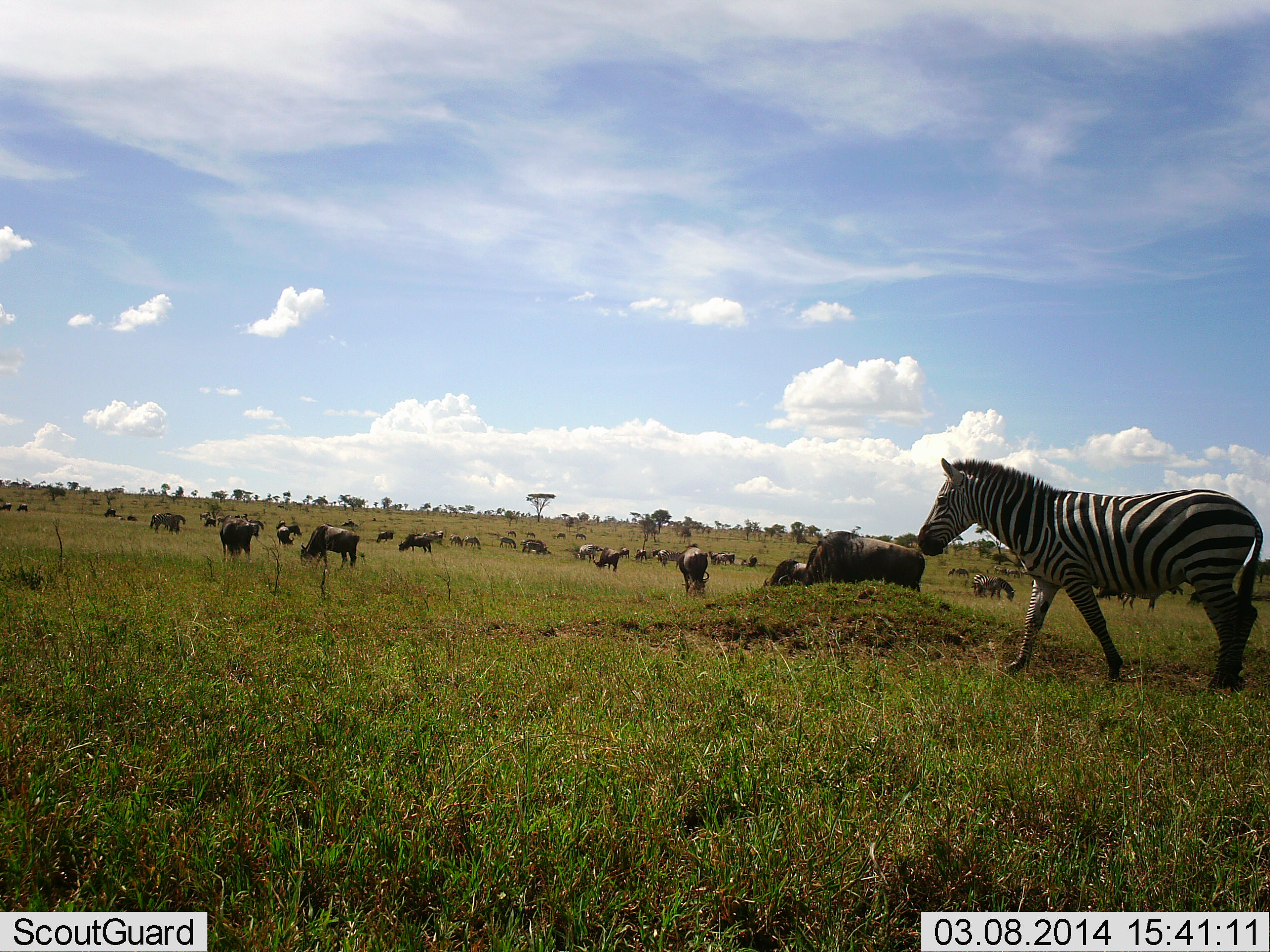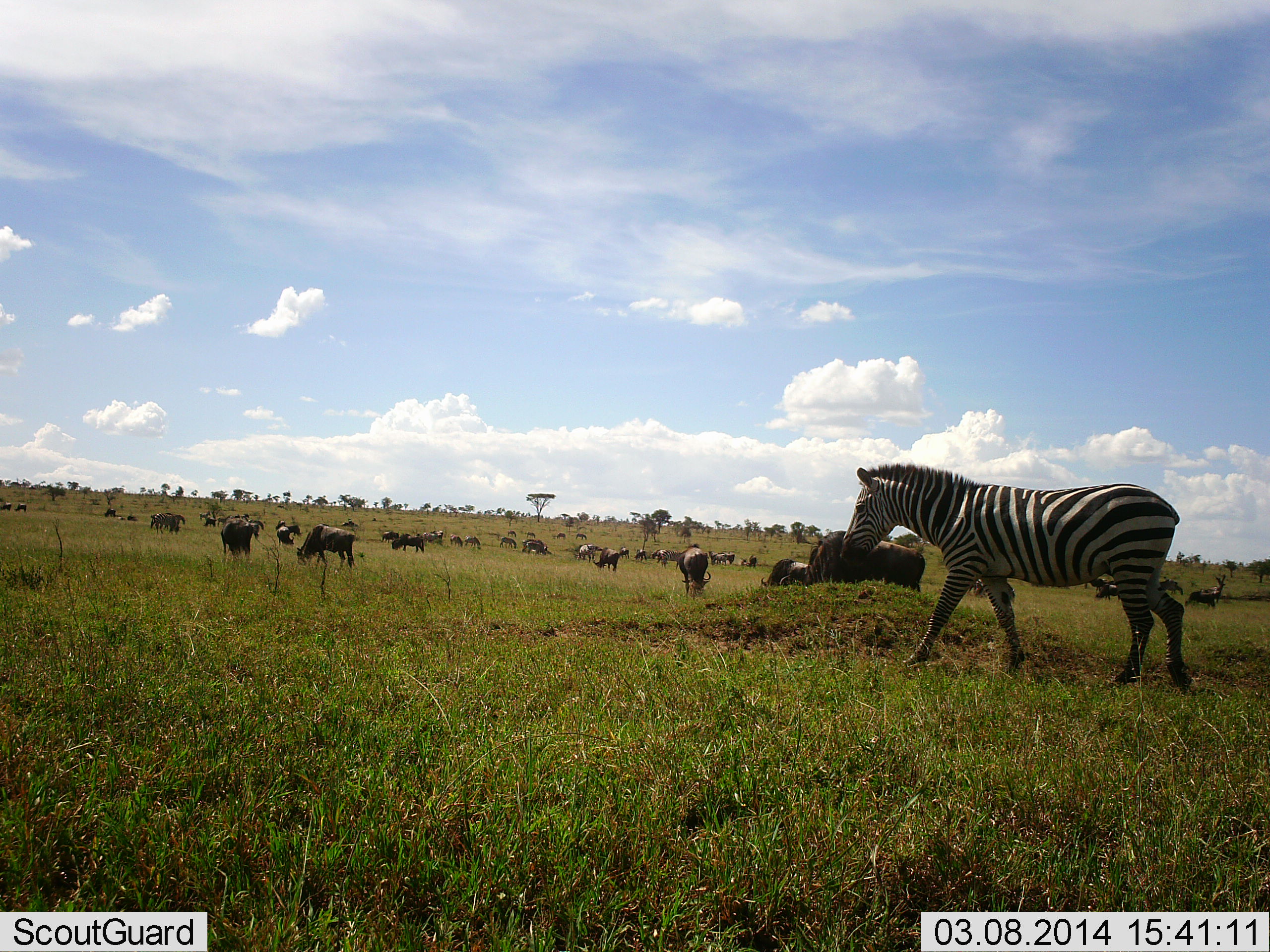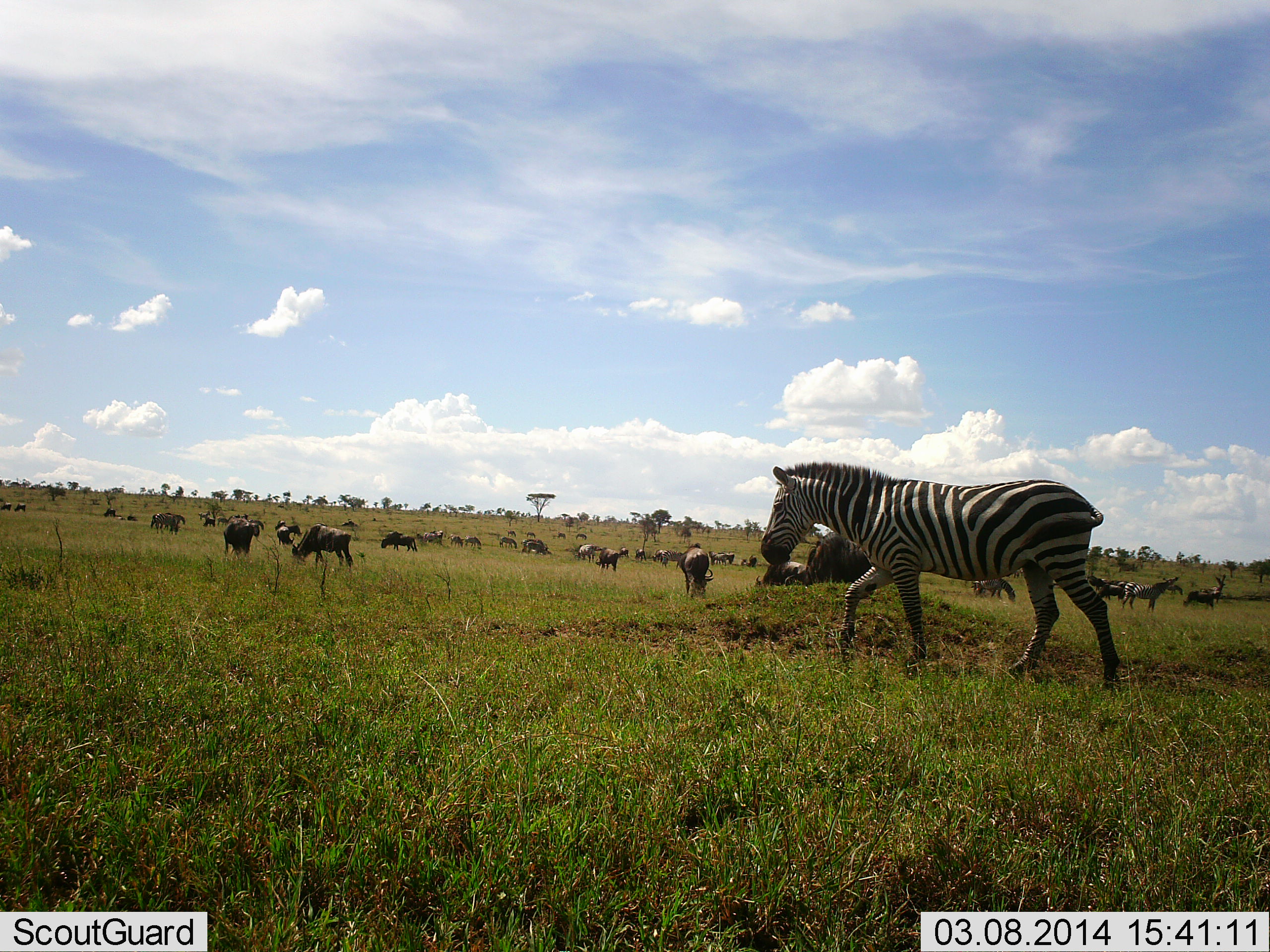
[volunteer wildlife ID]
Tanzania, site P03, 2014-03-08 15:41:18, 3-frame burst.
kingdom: Animalia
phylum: Chordata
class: Mammalia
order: Artiodactyla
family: Bovidae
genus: Connochaetes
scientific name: Connochaetes taurinus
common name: blue wildebeest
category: wildebeest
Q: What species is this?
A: Wildebeest (blue wildebeest) (Connochaetes taurinus).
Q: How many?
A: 11-50.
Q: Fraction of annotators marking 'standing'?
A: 70%.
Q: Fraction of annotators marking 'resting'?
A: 10%.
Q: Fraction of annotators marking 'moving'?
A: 50%.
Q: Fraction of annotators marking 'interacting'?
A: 0%.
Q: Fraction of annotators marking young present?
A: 0%.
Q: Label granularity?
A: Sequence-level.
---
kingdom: Animalia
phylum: Chordata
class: Mammalia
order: Perissodactyla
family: Equidae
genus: Equus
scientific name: Equus quagga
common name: plains zebra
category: zebra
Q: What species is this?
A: Zebra (plains zebra) (Equus quagga).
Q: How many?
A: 1.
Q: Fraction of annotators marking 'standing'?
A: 25%.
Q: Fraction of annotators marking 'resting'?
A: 0%.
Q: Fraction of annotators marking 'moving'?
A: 100%.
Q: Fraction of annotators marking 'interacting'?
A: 0%.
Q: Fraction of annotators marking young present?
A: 0%.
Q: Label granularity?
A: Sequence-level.